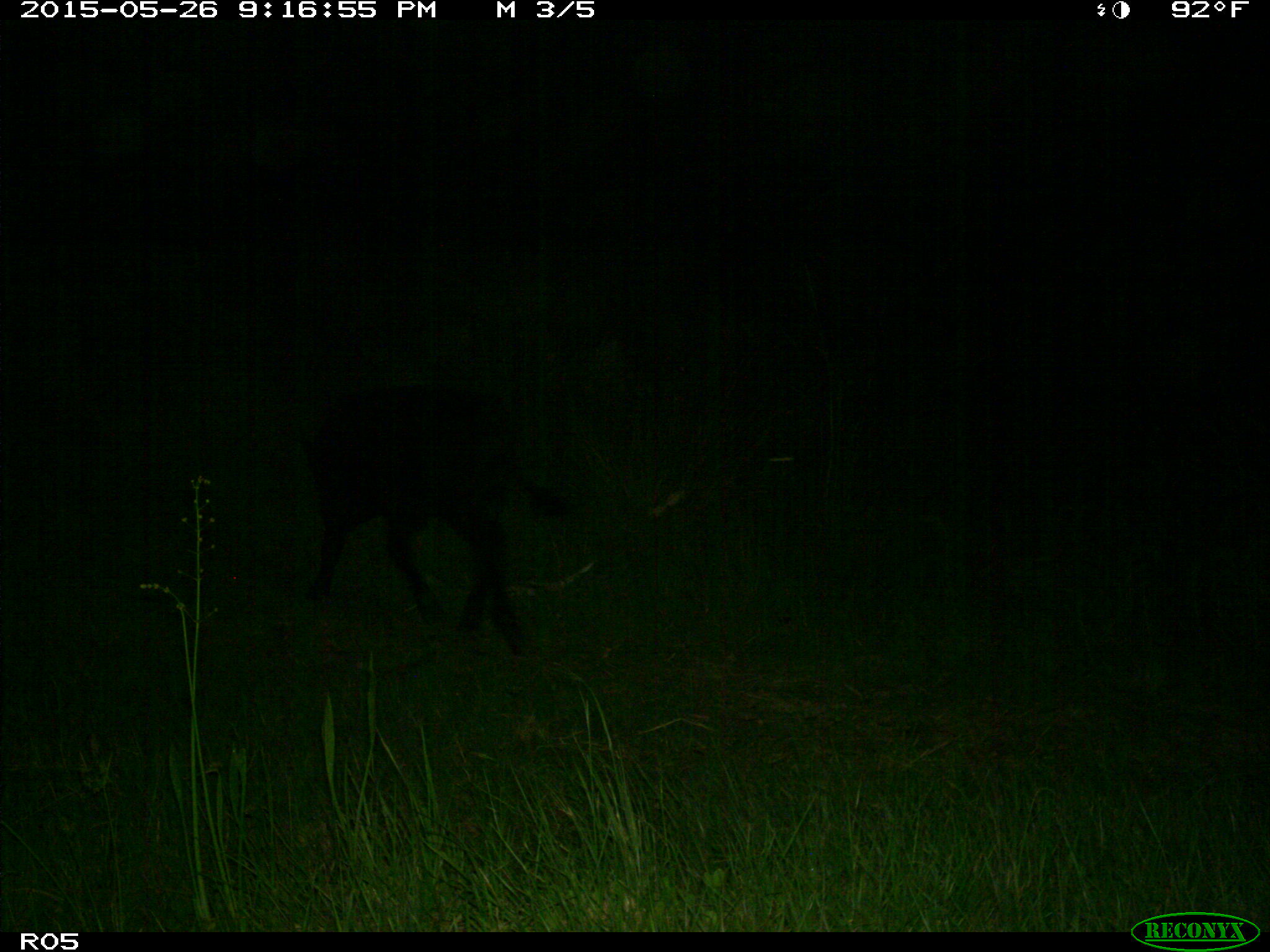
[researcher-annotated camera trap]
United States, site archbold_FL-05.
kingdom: Animalia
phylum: Chordata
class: Mammalia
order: Artiodactyla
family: Bovidae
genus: Bos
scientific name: Bos taurus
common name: domestic cow